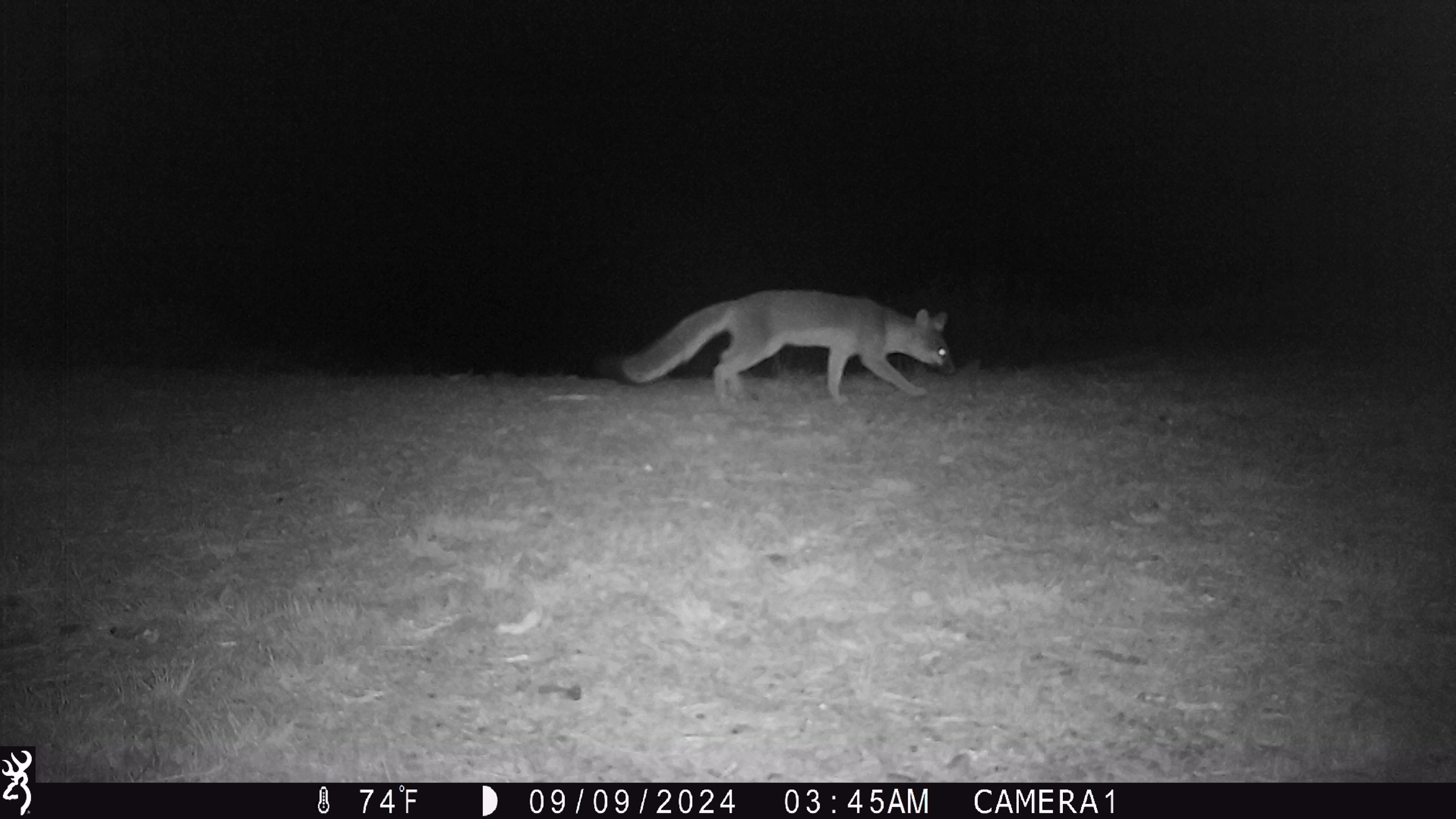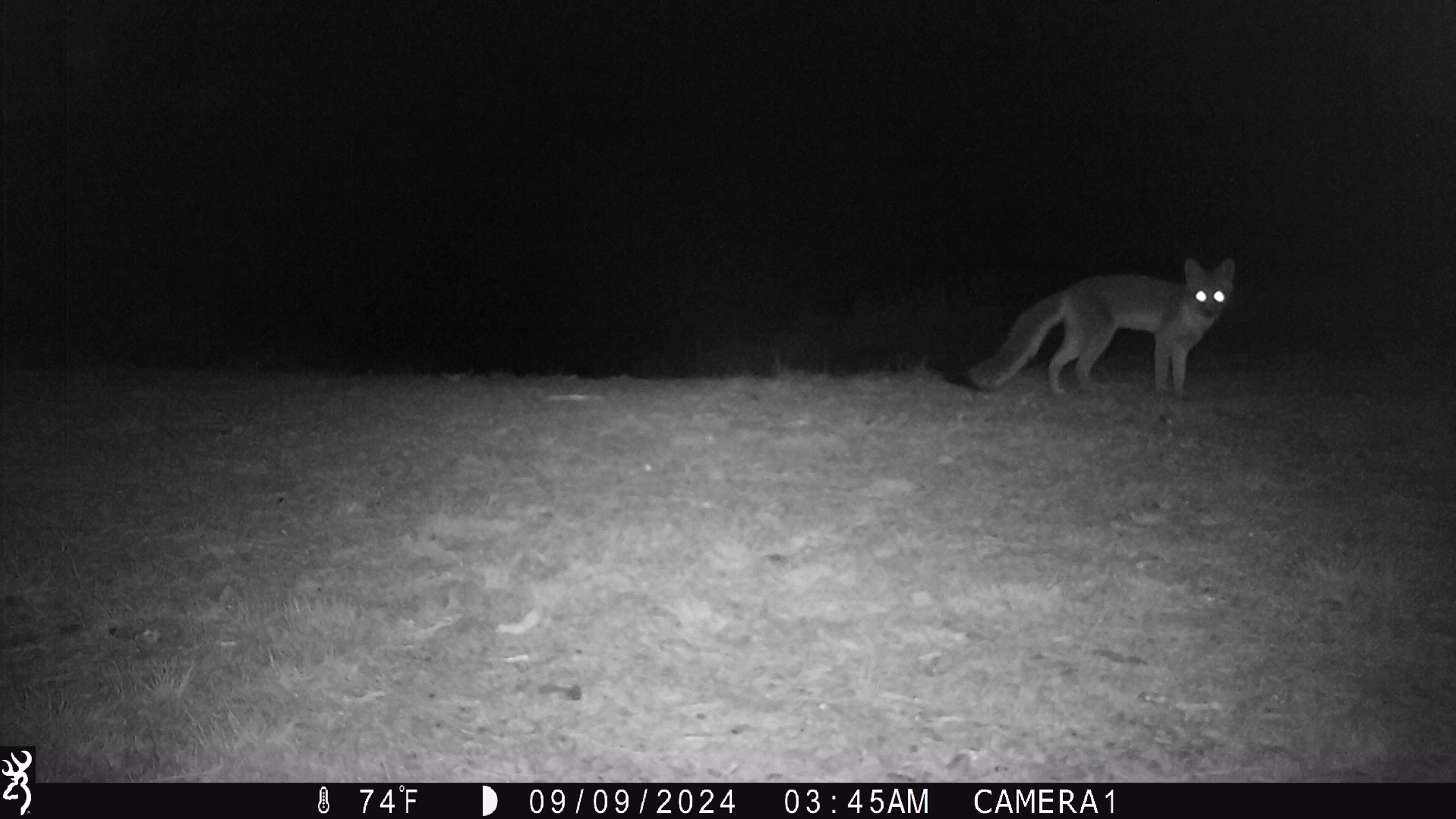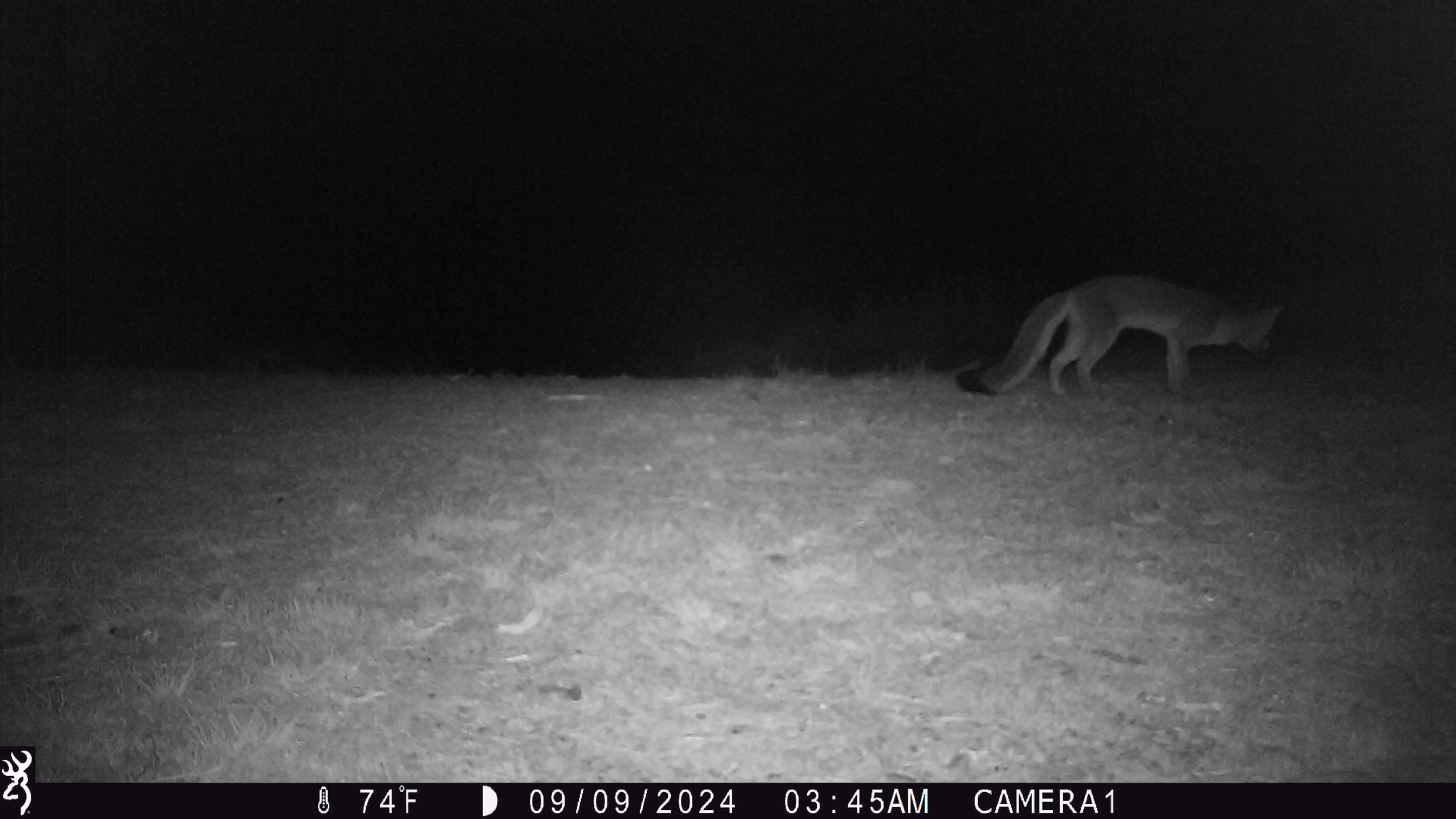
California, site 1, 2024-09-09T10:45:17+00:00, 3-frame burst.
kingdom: Animalia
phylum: Chordata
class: Mammalia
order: Carnivora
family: Canidae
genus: Urocyon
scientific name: Urocyon cinereoargenteus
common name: gray fox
Gray fox (Urocyon cinereoargenteus).